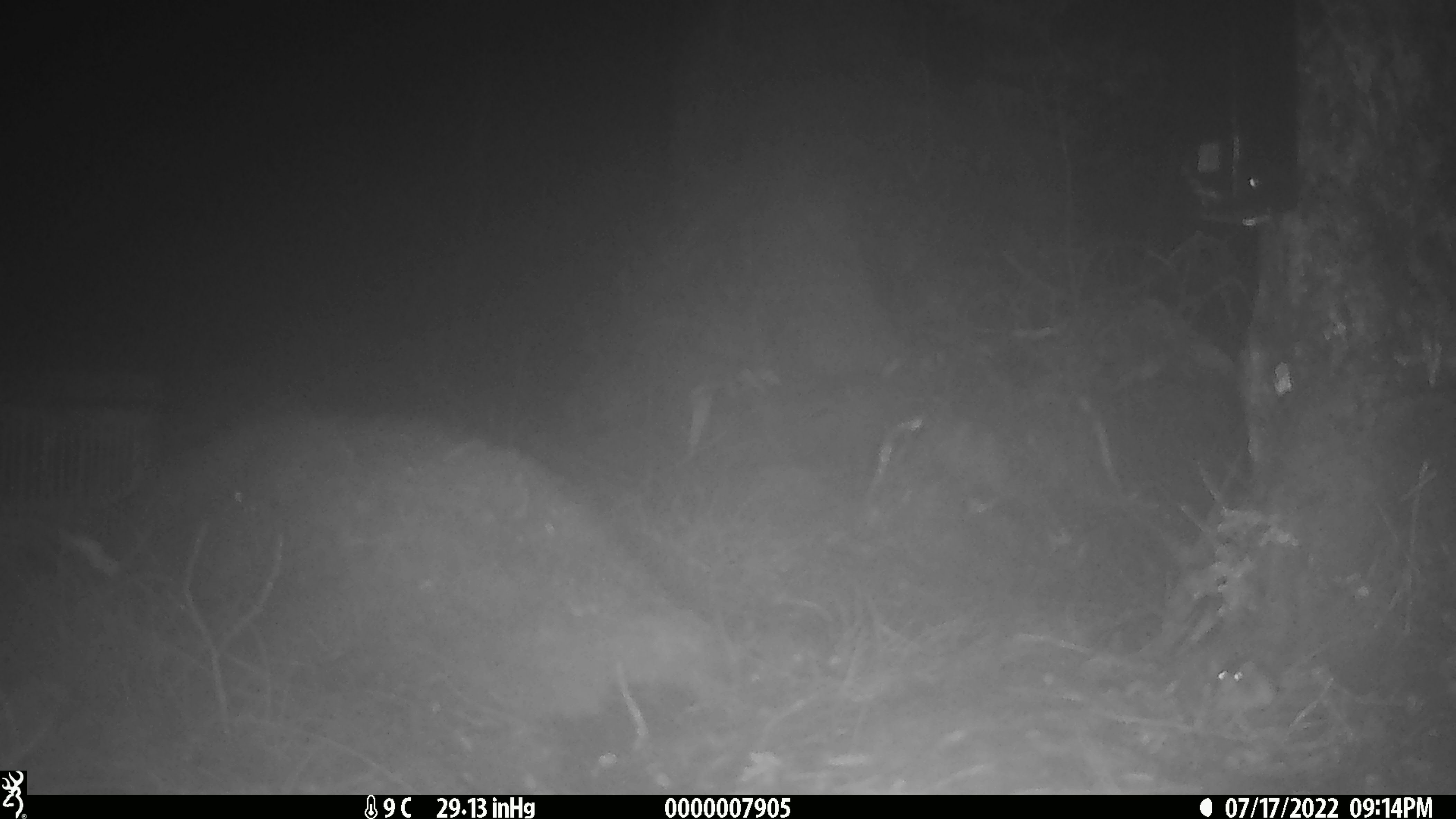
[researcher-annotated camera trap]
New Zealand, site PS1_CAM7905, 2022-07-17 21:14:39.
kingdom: Animalia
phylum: Chordata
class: Mammalia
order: Rodentia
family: Muridae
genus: Mus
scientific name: Mus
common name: mouse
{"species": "mouse (Mus)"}